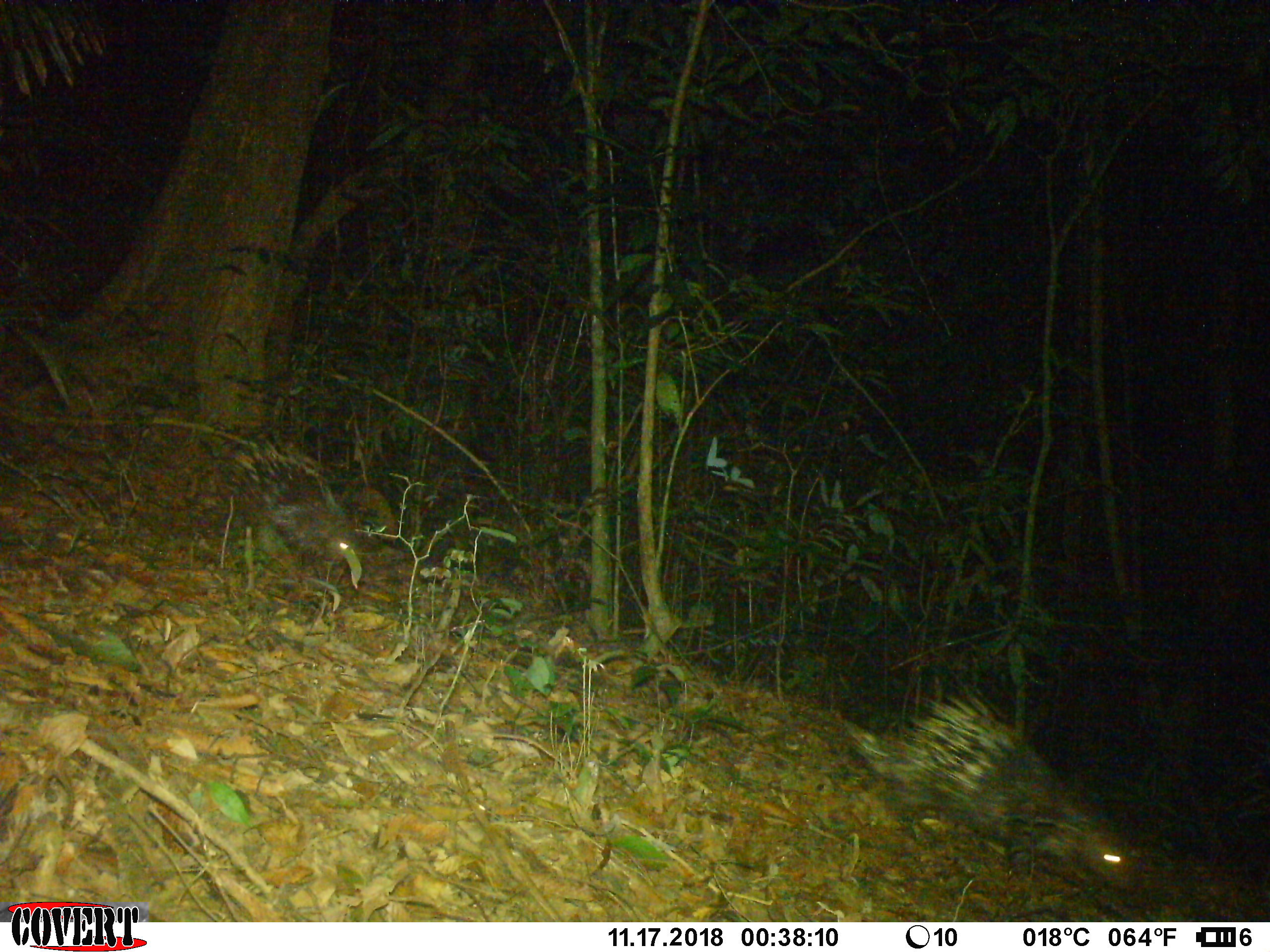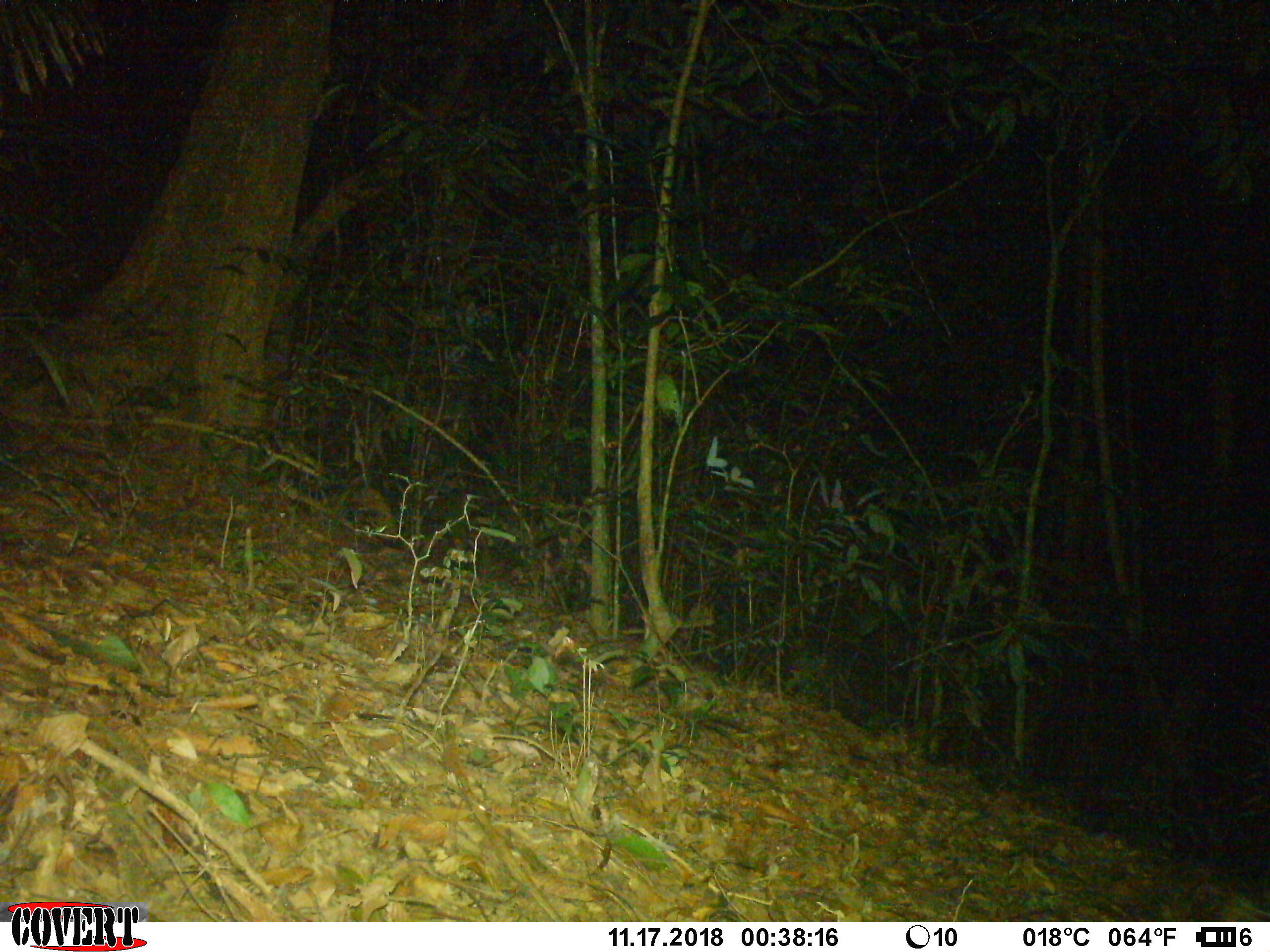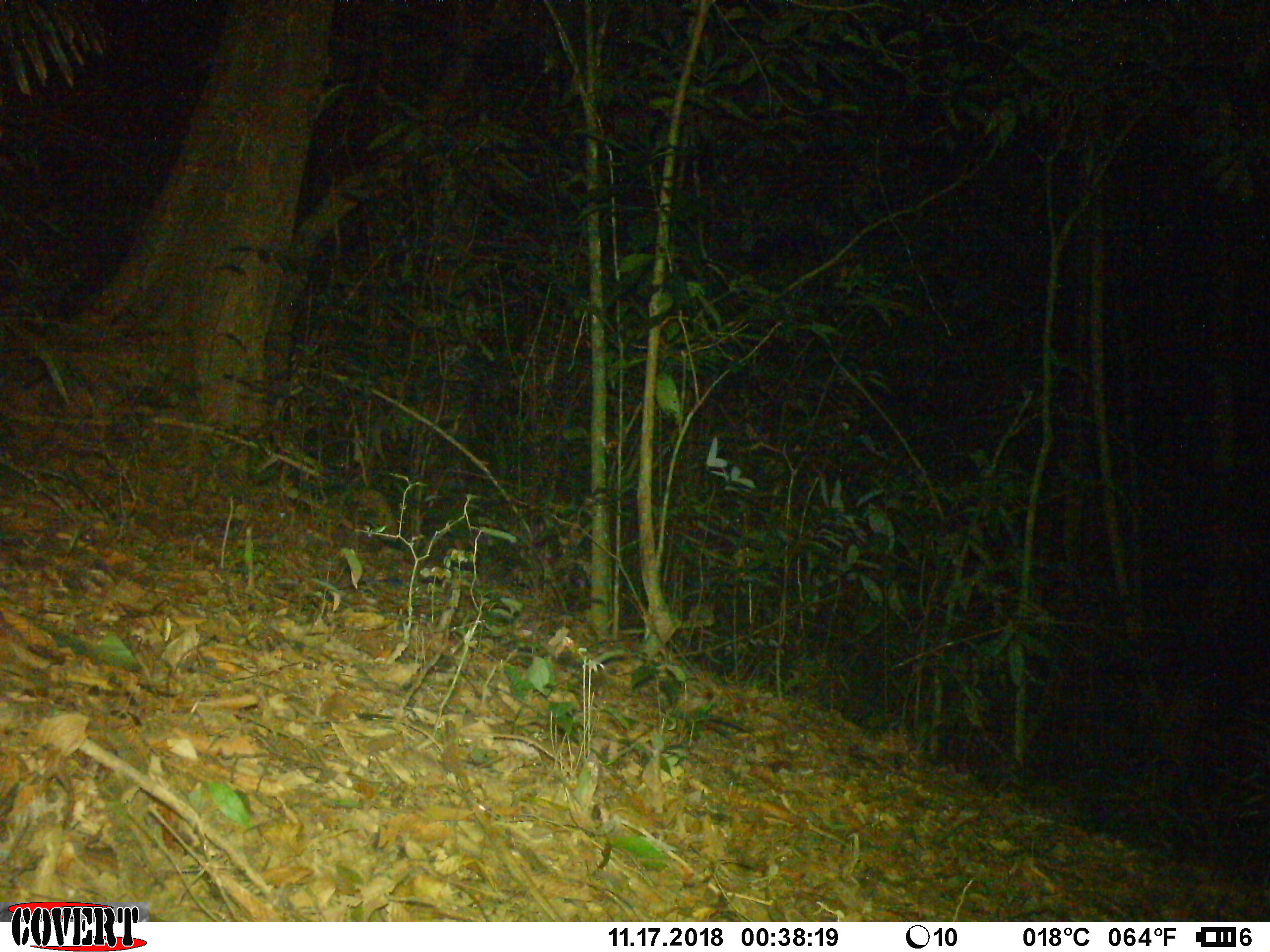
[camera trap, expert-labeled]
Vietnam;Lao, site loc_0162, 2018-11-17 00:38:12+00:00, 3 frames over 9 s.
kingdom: Animalia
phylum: Chordata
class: Mammalia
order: Rodentia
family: Hystricidae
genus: Hystrix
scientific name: Hystrix brachyura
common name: malayan porcupine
Malayan porcupine (Hystrix brachyura). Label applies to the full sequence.